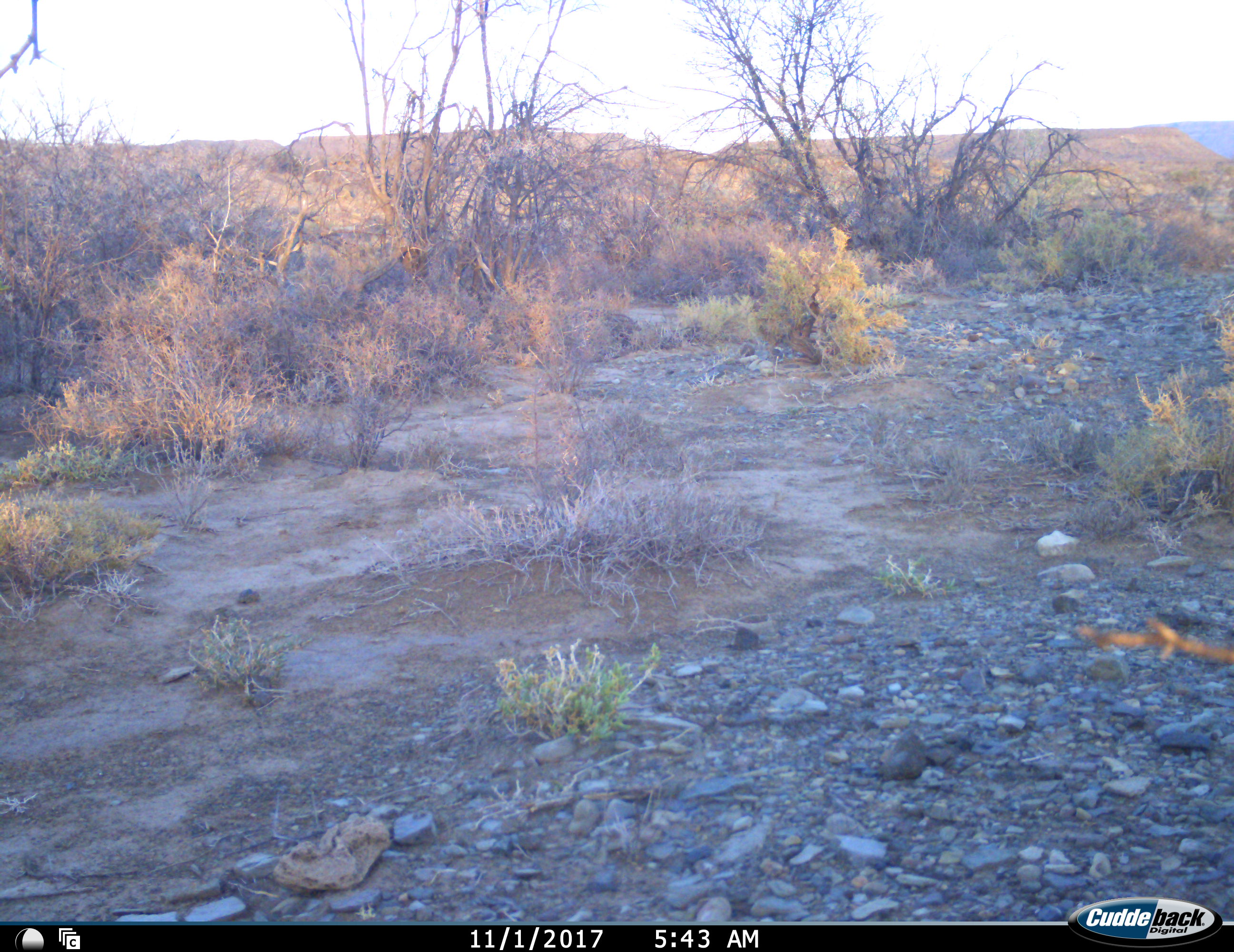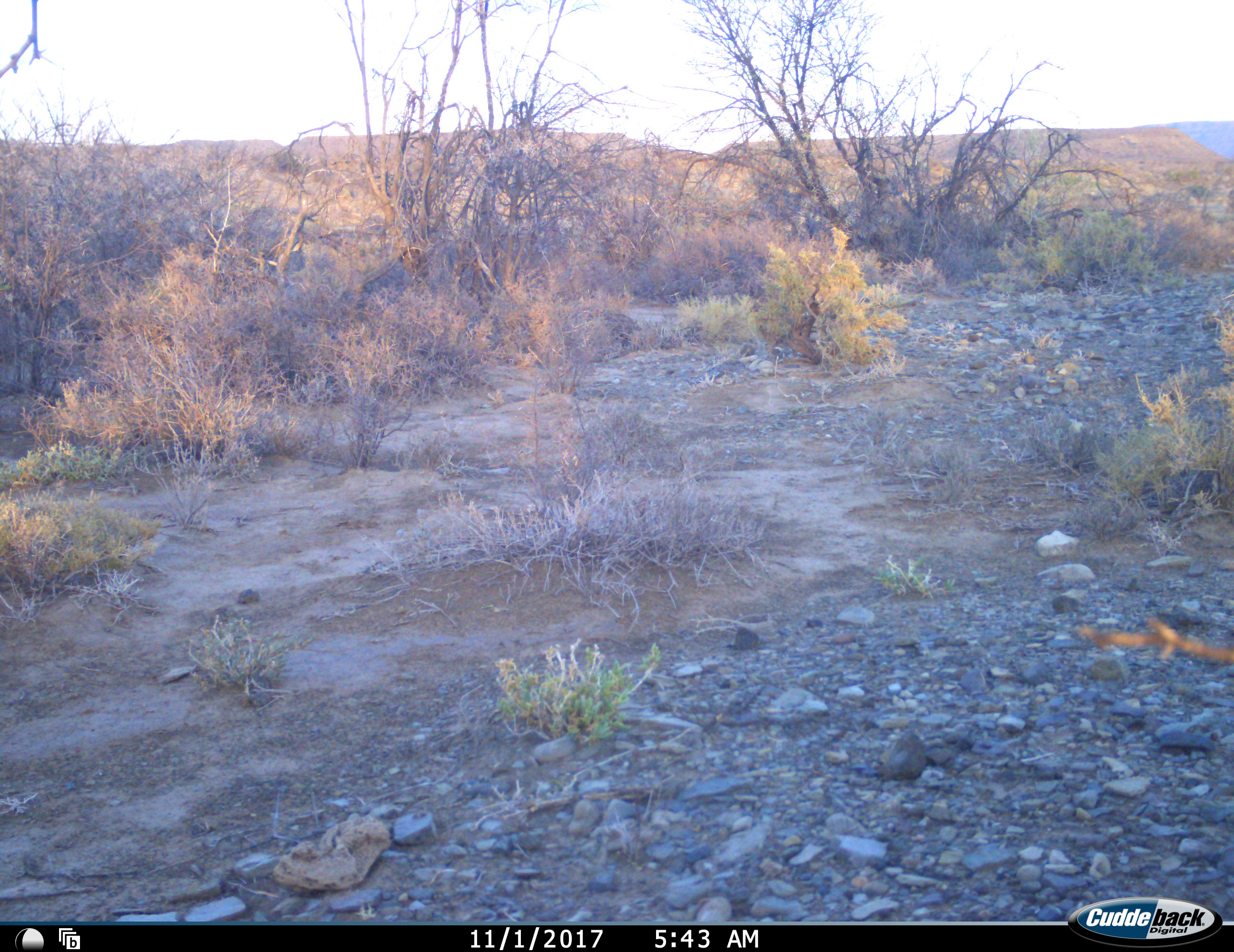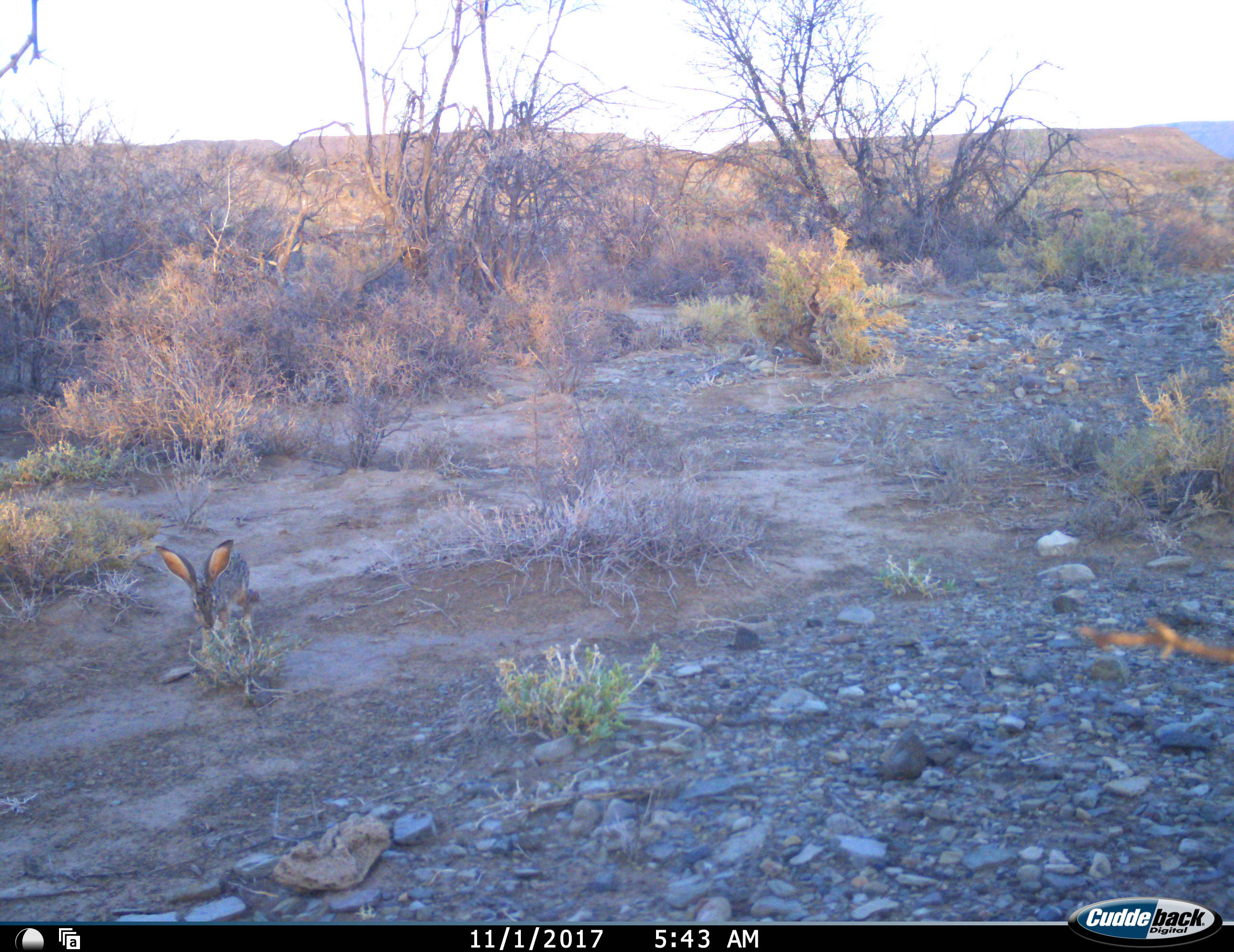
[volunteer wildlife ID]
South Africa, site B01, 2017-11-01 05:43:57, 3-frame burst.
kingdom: Animalia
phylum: Chordata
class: Mammalia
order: Lagomorpha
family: Leporidae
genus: Lepus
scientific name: Lepus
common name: hare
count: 1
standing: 14%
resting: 0%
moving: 43%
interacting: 0%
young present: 0%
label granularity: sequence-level